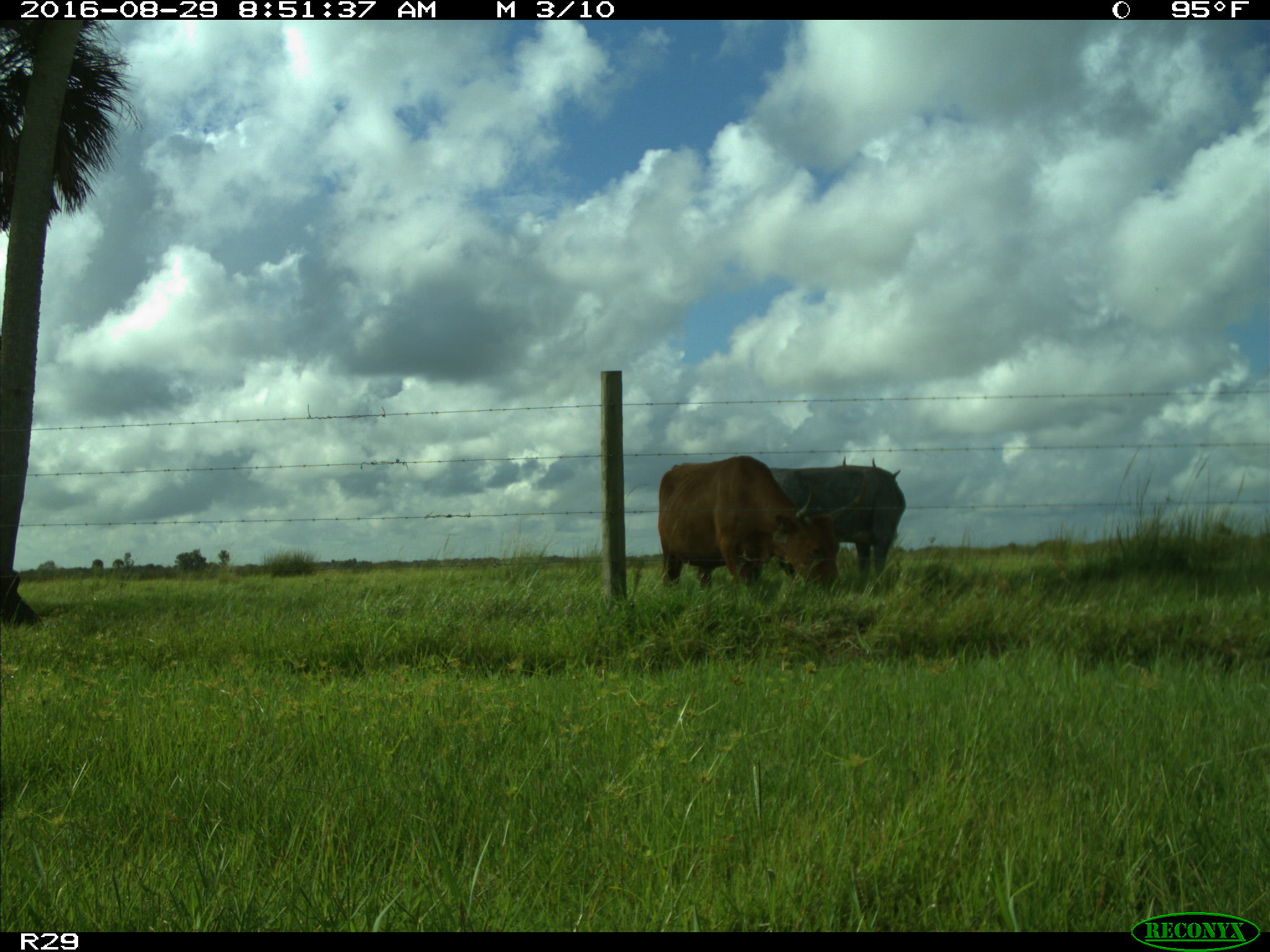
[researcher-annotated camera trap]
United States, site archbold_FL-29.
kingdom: Animalia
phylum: Chordata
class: Mammalia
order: Artiodactyla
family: Bovidae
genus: Bos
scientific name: Bos taurus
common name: domestic cow